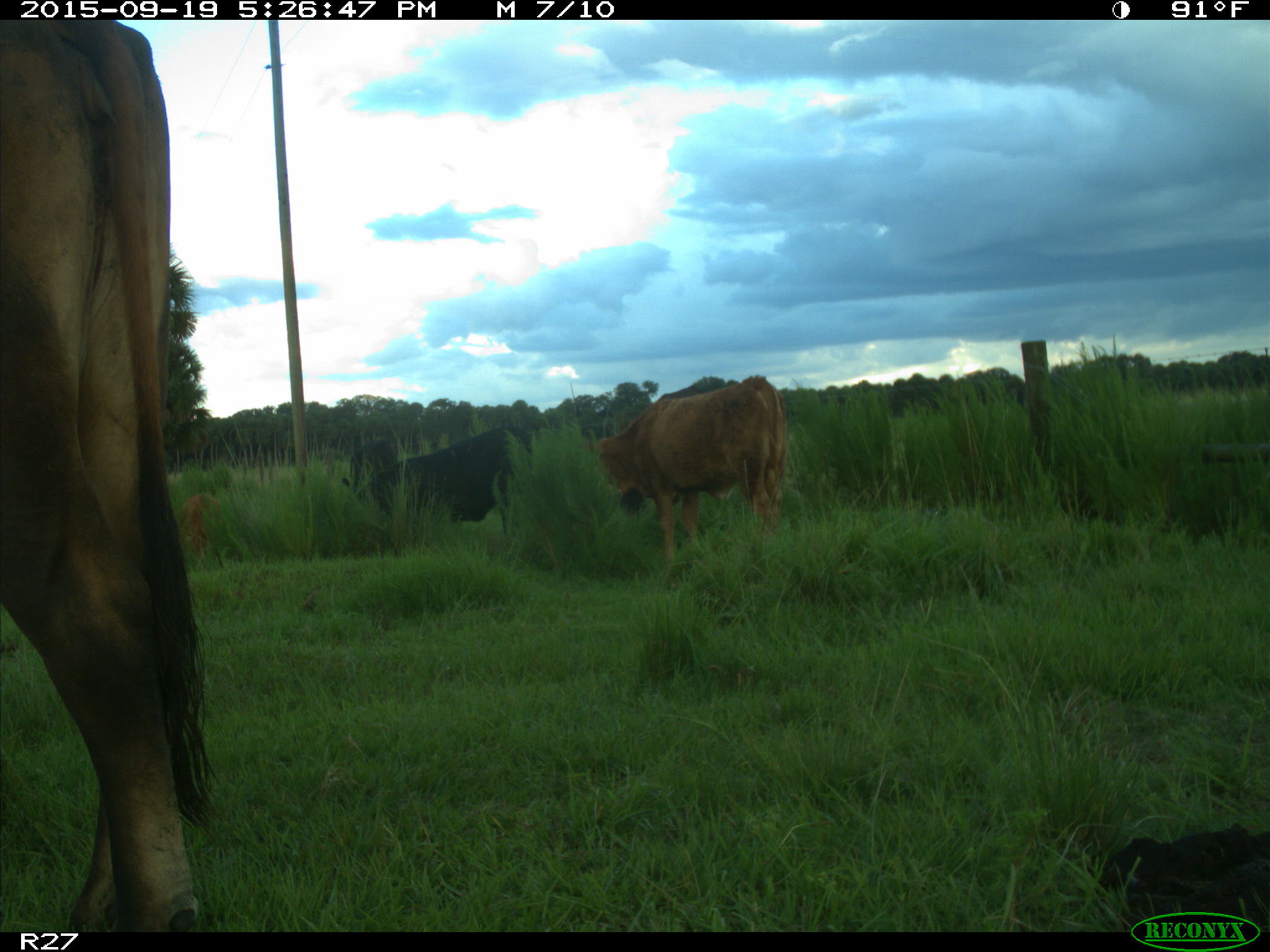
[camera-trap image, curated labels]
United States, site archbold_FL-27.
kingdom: Animalia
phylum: Chordata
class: Mammalia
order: Artiodactyla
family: Bovidae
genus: Bos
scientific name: Bos taurus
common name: domestic cow